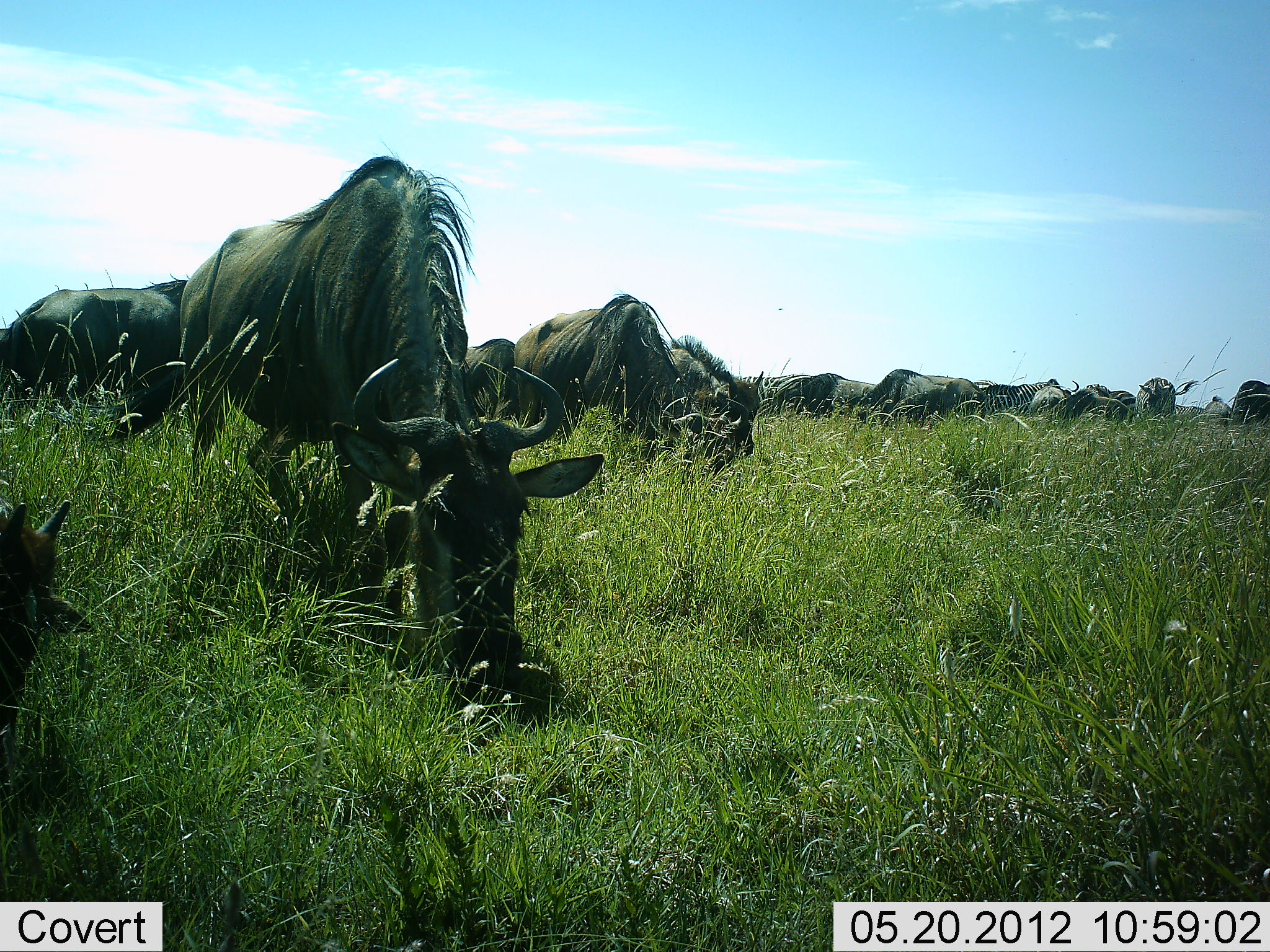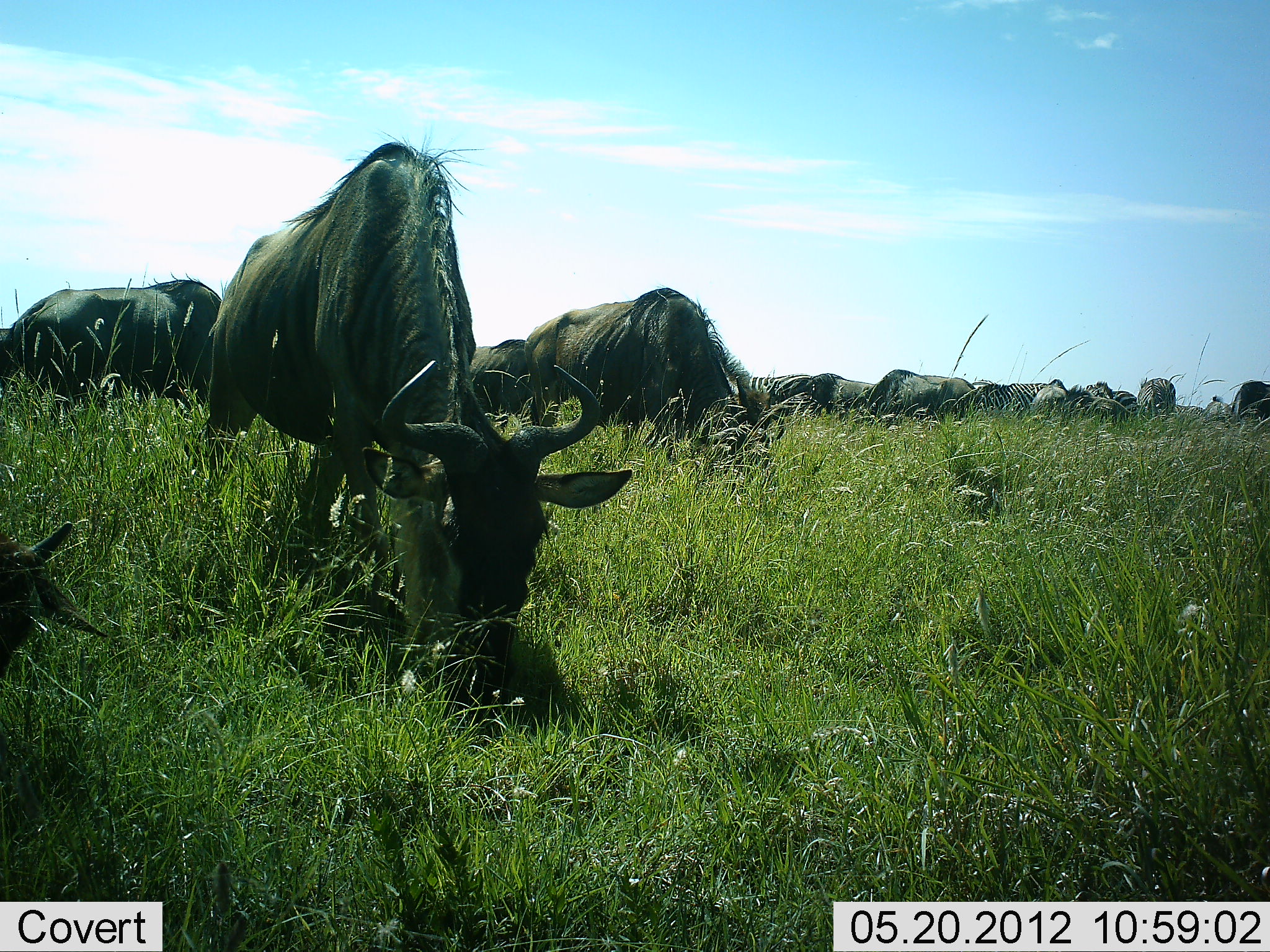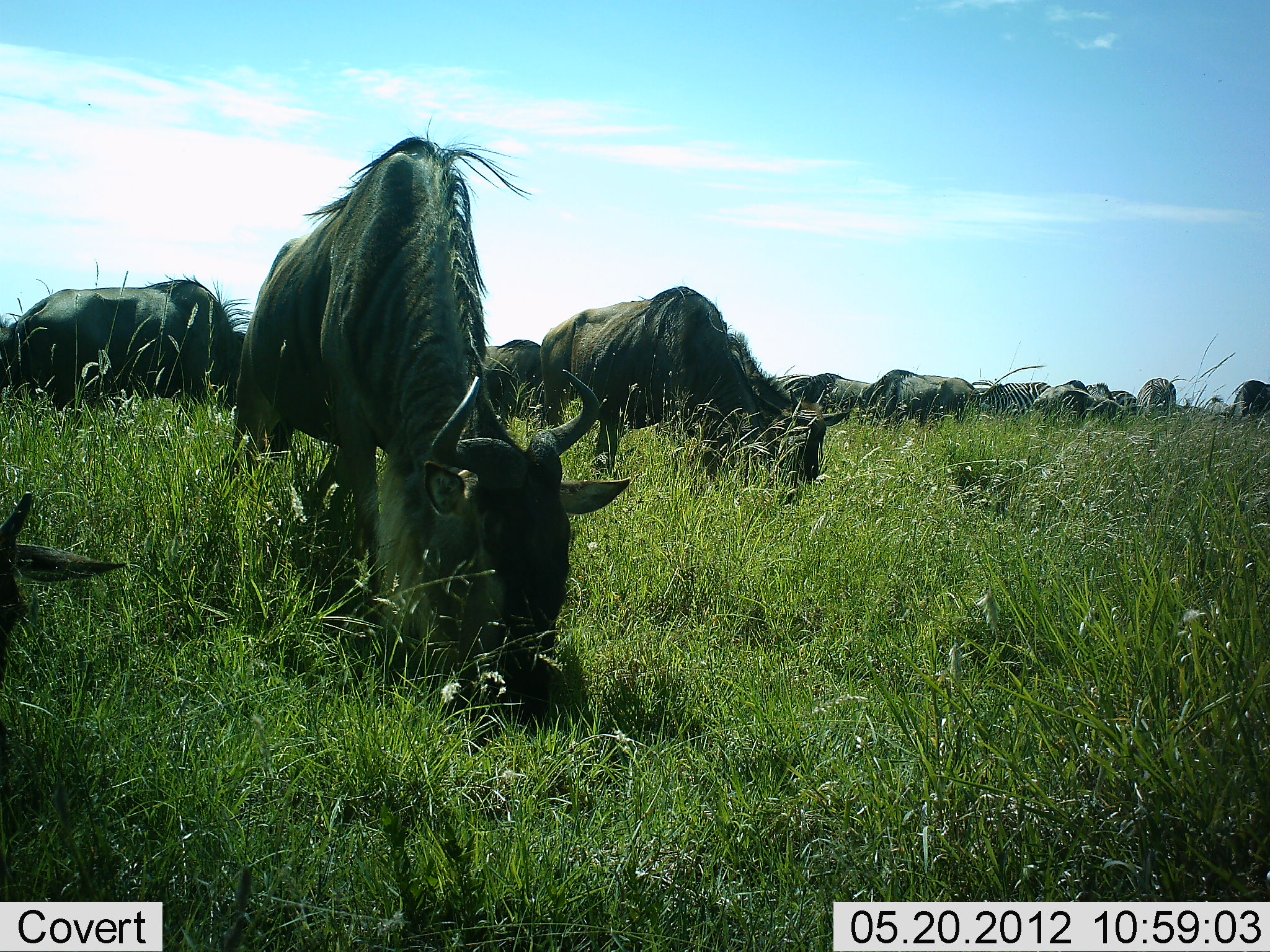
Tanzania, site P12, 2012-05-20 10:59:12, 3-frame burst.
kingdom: Animalia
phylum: Chordata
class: Mammalia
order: Artiodactyla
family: Bovidae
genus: Connochaetes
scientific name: Connochaetes taurinus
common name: blue wildebeest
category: wildebeest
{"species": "wildebeest (blue wildebeest) (Connochaetes taurinus)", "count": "11-50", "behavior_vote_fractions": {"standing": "41%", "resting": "0%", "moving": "24%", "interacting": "0%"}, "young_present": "6%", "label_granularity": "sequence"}